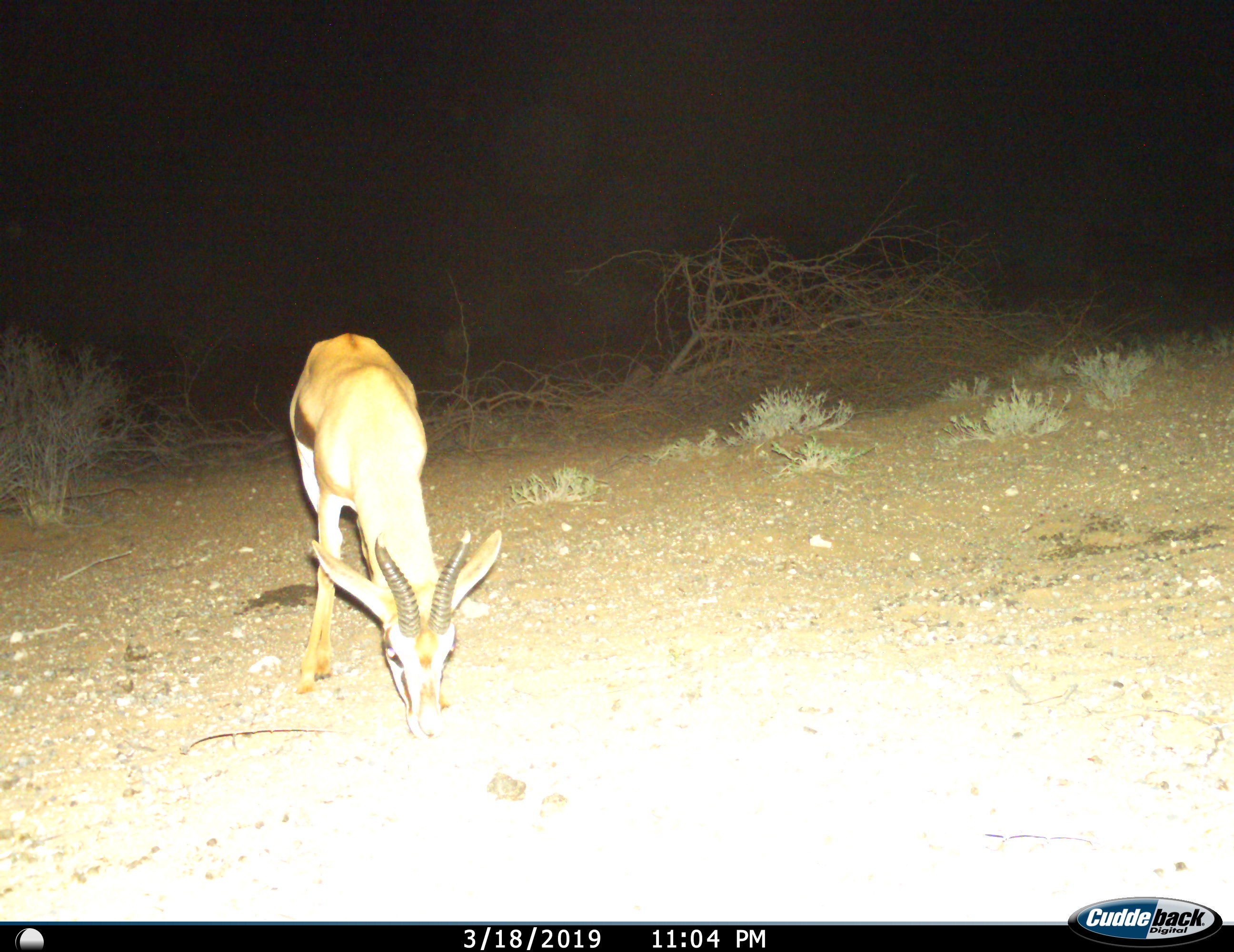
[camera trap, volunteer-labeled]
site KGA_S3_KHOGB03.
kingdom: Animalia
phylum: Chordata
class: Mammalia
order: Artiodactyla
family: Bovidae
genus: Antidorcas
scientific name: Antidorcas marsupialis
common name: springbok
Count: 1.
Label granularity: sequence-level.